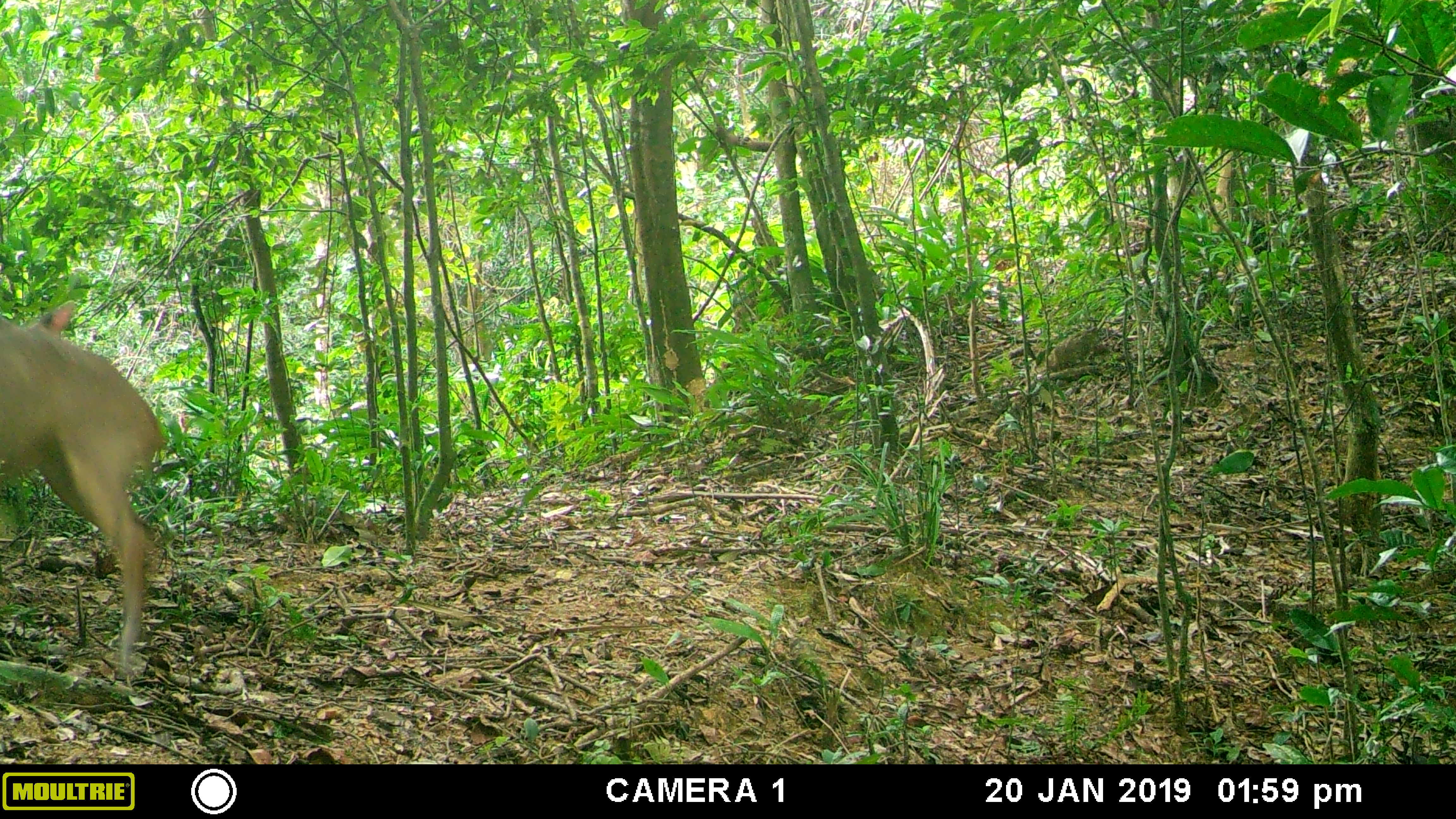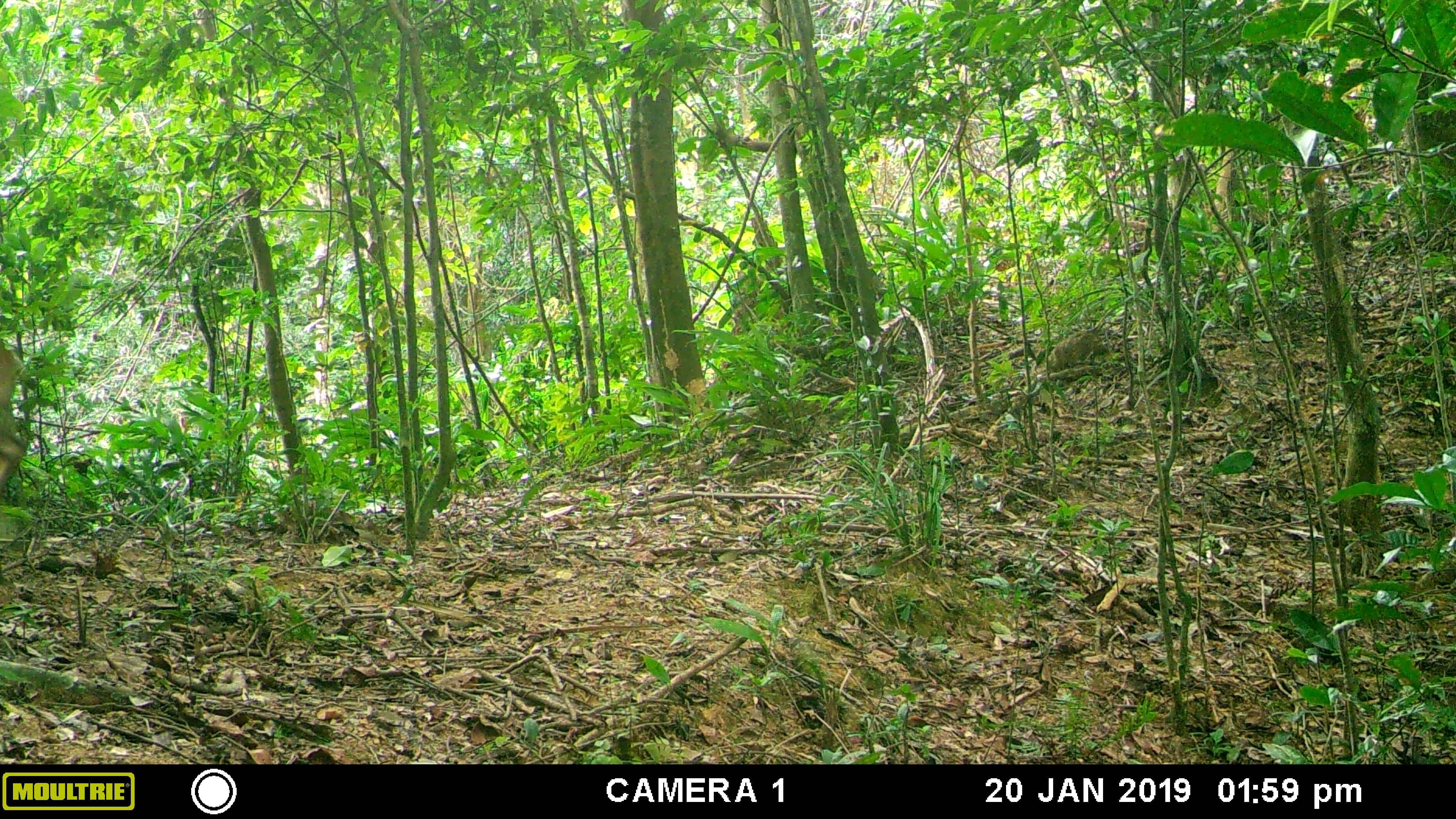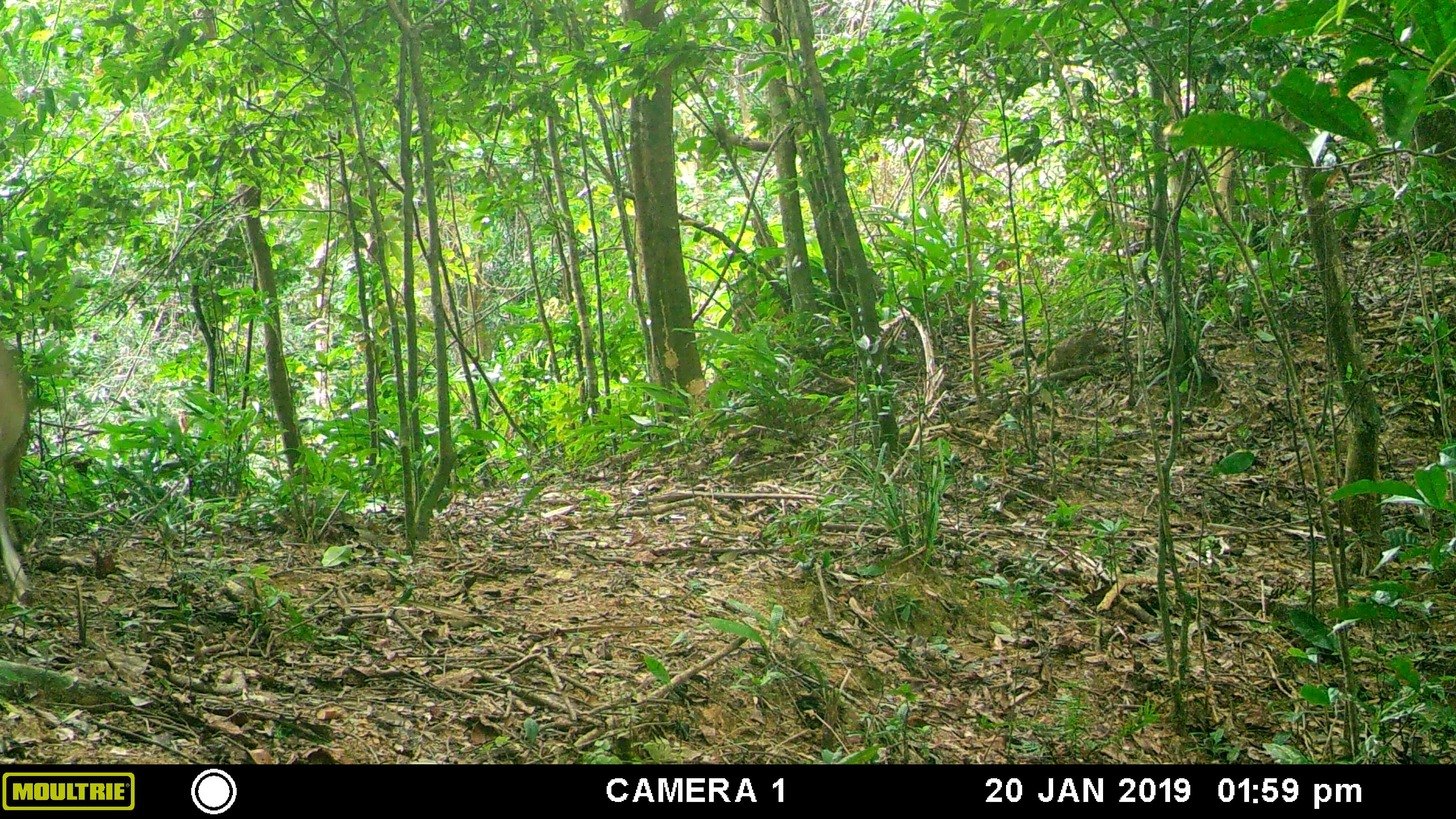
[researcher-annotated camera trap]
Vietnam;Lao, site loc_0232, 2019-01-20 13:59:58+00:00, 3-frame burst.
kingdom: Animalia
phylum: Chordata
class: Mammalia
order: Artiodactyla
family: Cervidae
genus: Muntiacus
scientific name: Muntiacus vuquangensis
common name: large-antlered muntjac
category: large antlered muntjac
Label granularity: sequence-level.